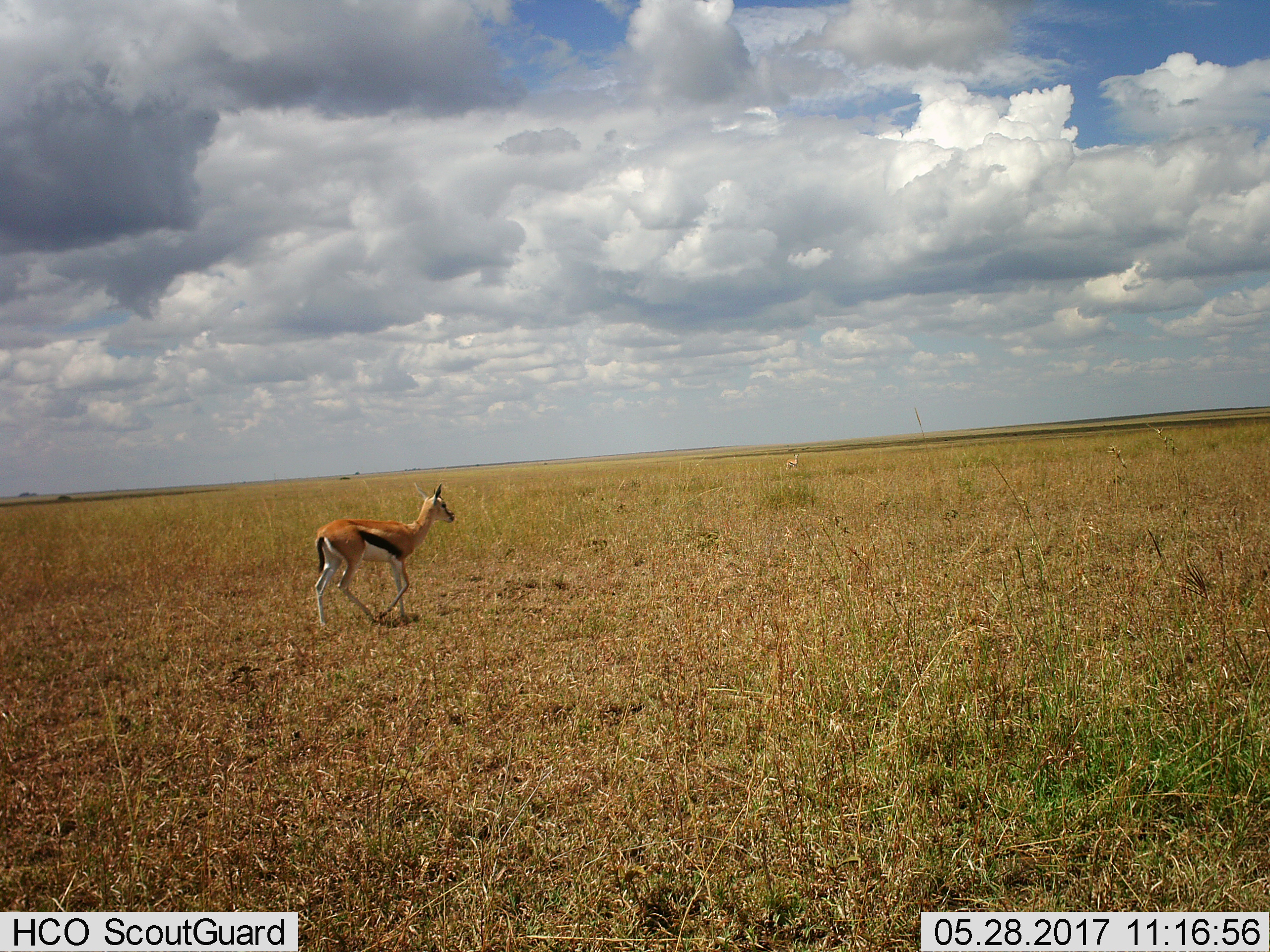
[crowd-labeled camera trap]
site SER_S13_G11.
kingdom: Animalia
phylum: Chordata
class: Mammalia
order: Artiodactyla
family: Bovidae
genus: Eudorcas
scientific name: Eudorcas thomsonii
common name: thomson's gazelle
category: gazellethomsons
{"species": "gazellethomsons (thomson's gazelle) (Eudorcas thomsonii)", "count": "1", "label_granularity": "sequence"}